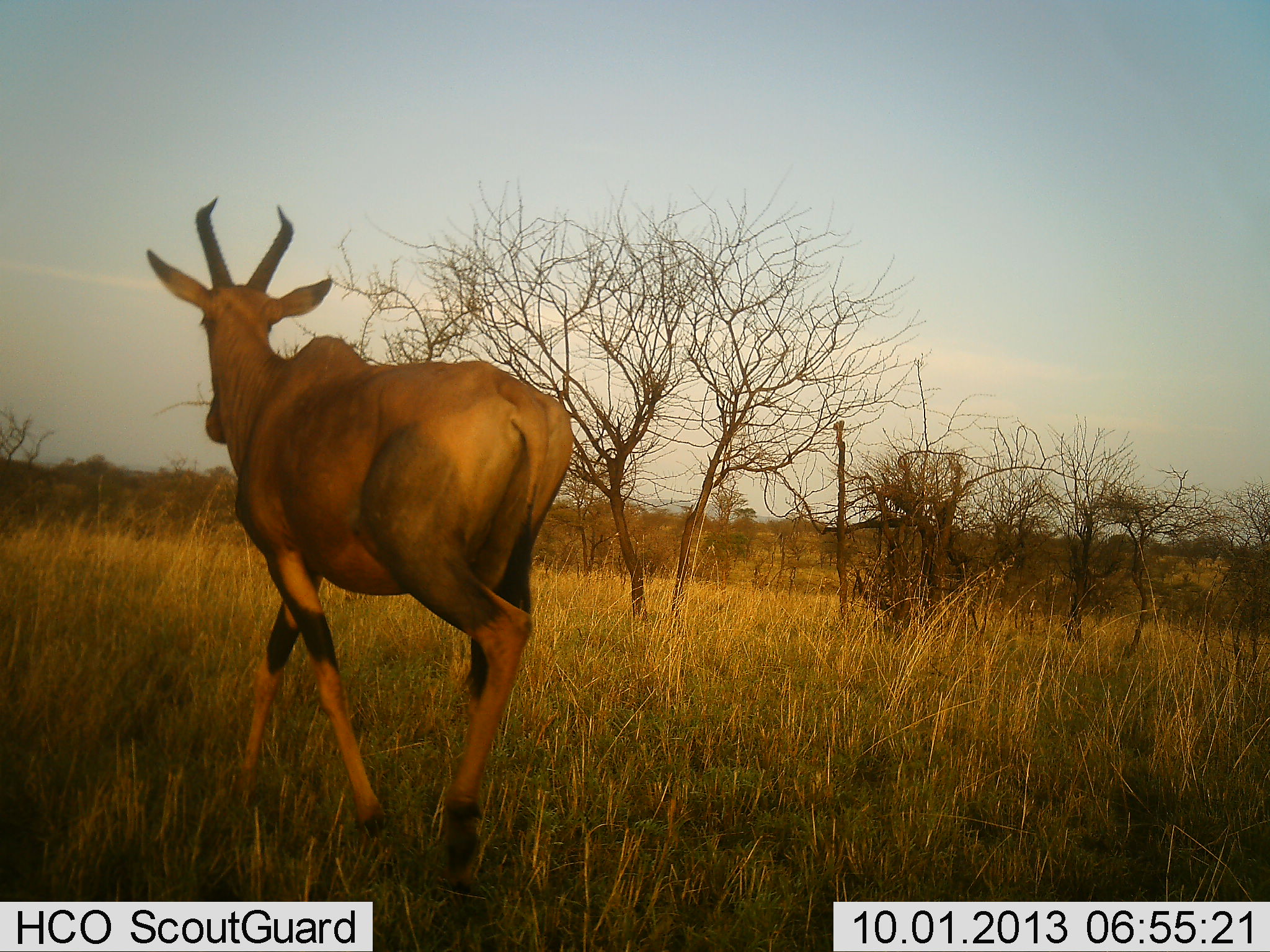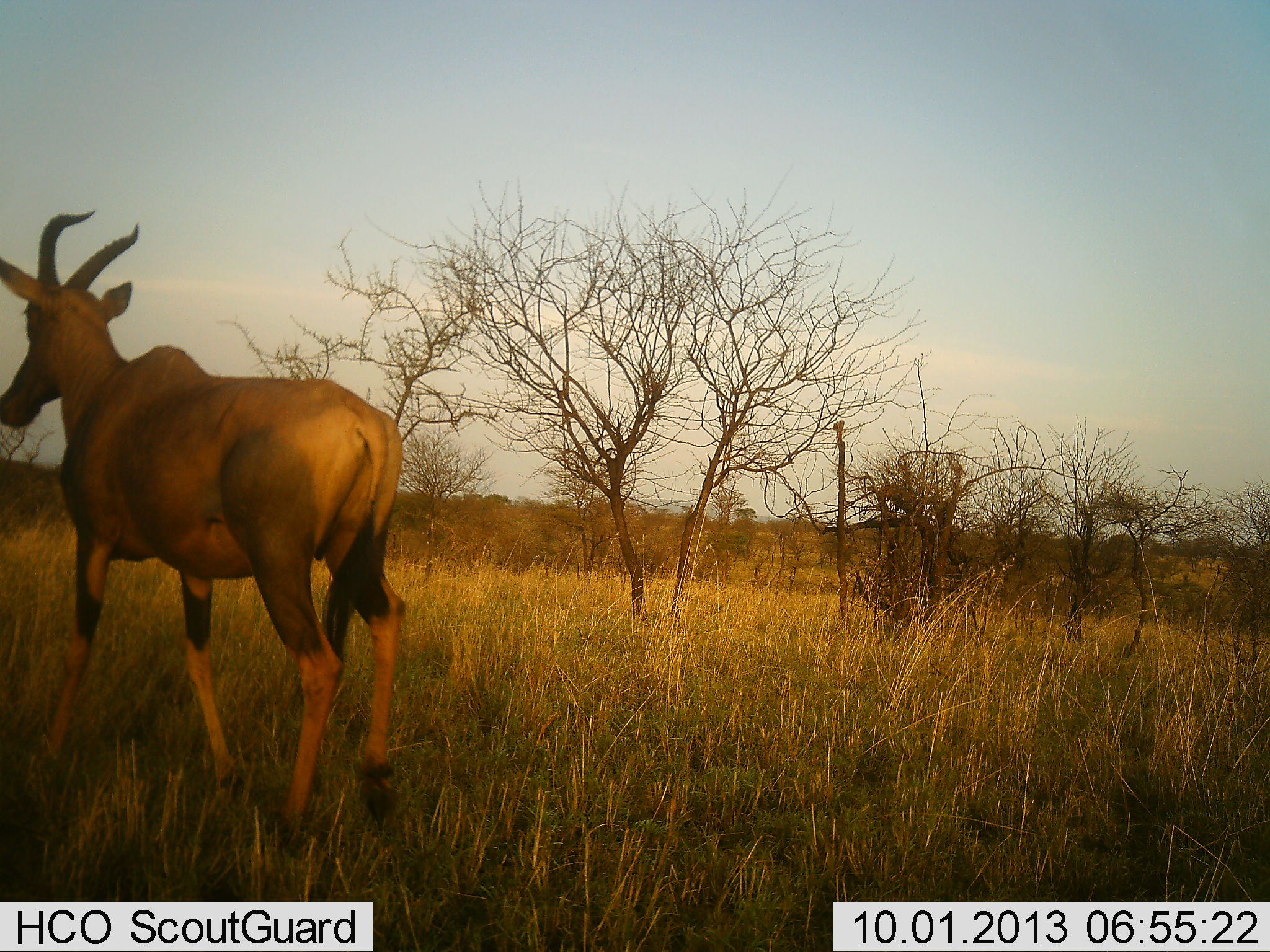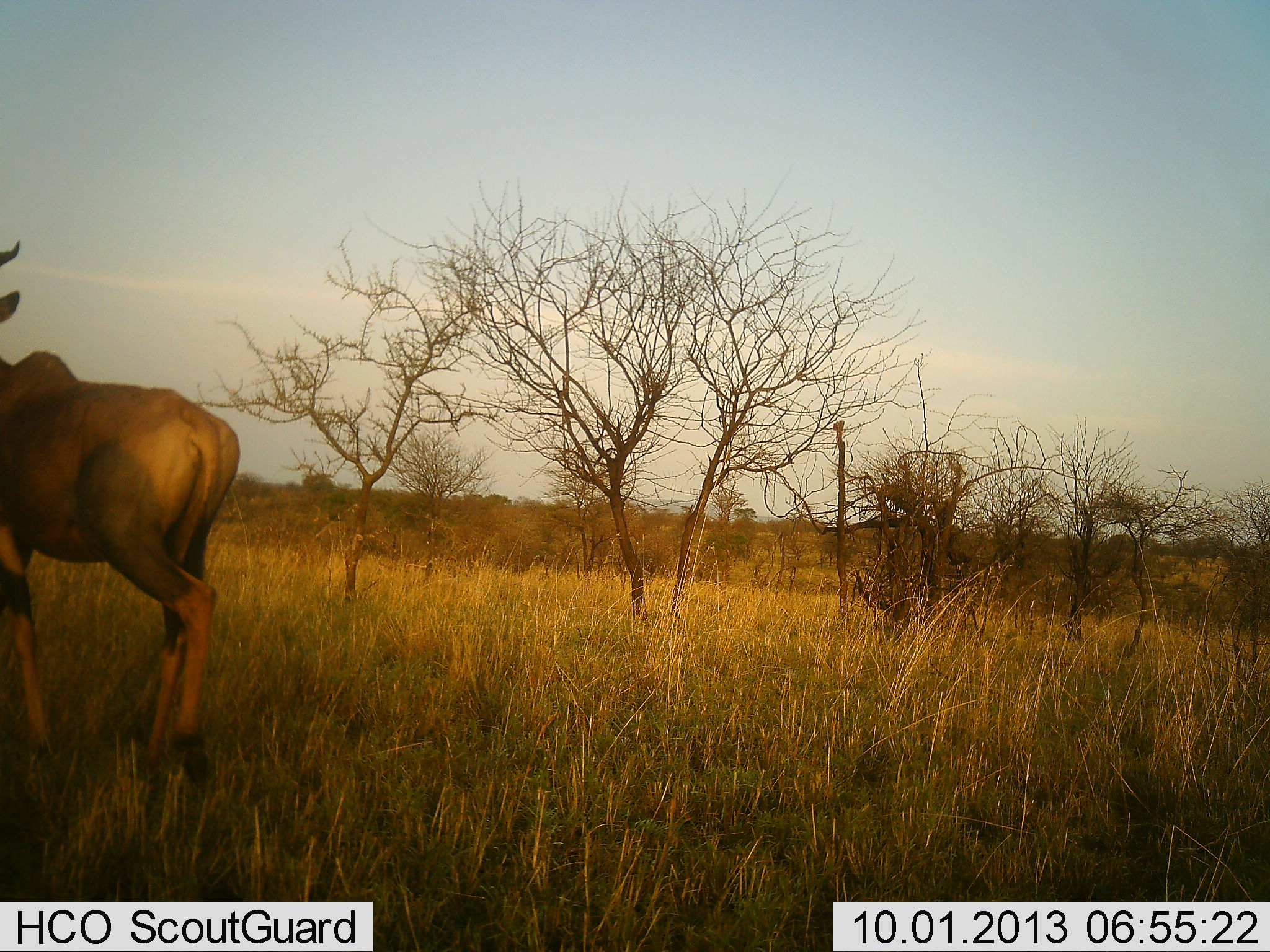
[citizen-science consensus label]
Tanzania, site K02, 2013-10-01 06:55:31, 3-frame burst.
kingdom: Animalia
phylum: Chordata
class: Mammalia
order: Artiodactyla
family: Bovidae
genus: Alcelaphus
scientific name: Alcelaphus buselaphus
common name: hartebeest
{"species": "hartebeest (Alcelaphus buselaphus)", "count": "1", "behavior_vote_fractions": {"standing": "19%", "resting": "0%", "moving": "81%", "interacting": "0%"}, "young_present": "0%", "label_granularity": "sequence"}